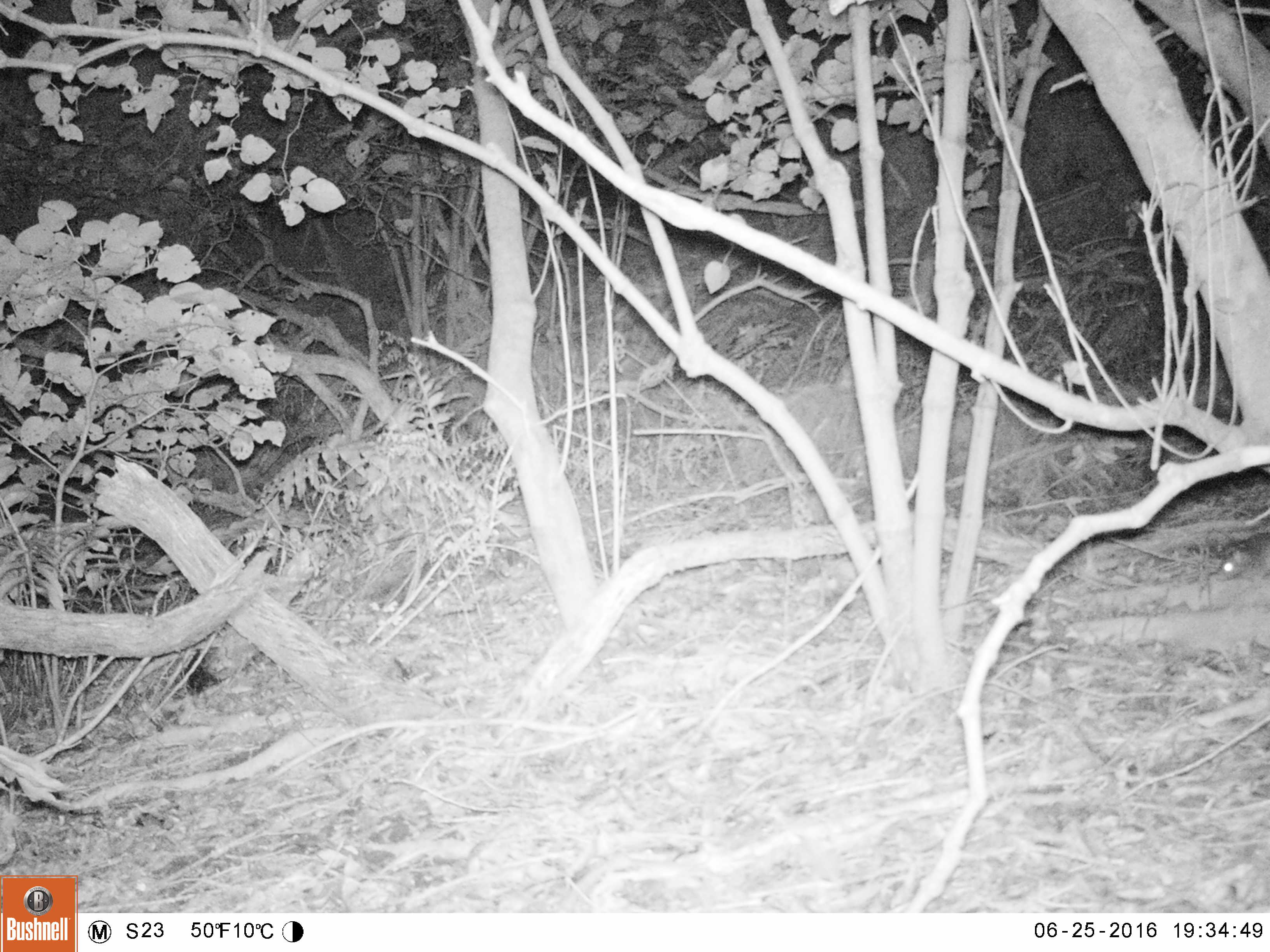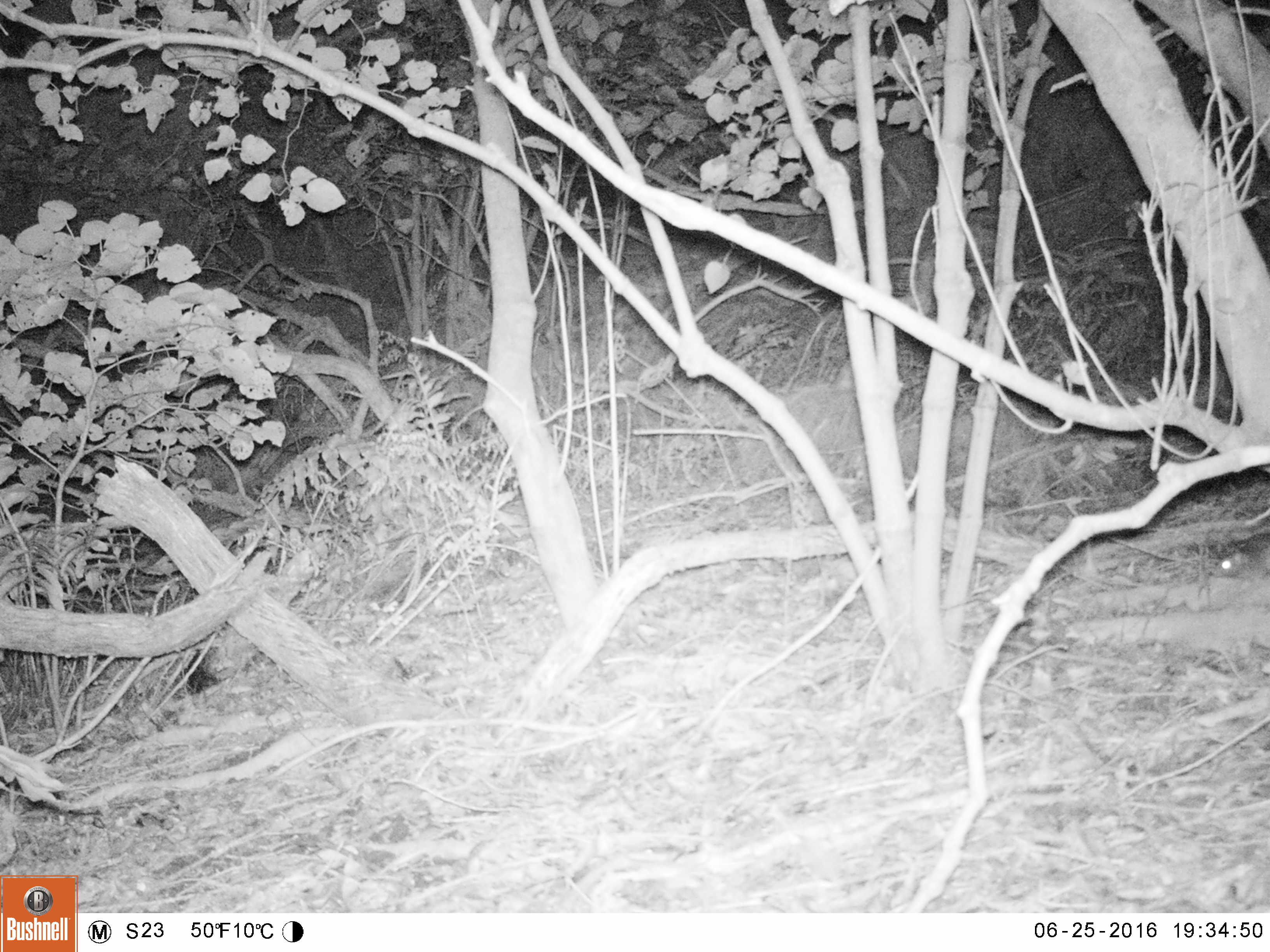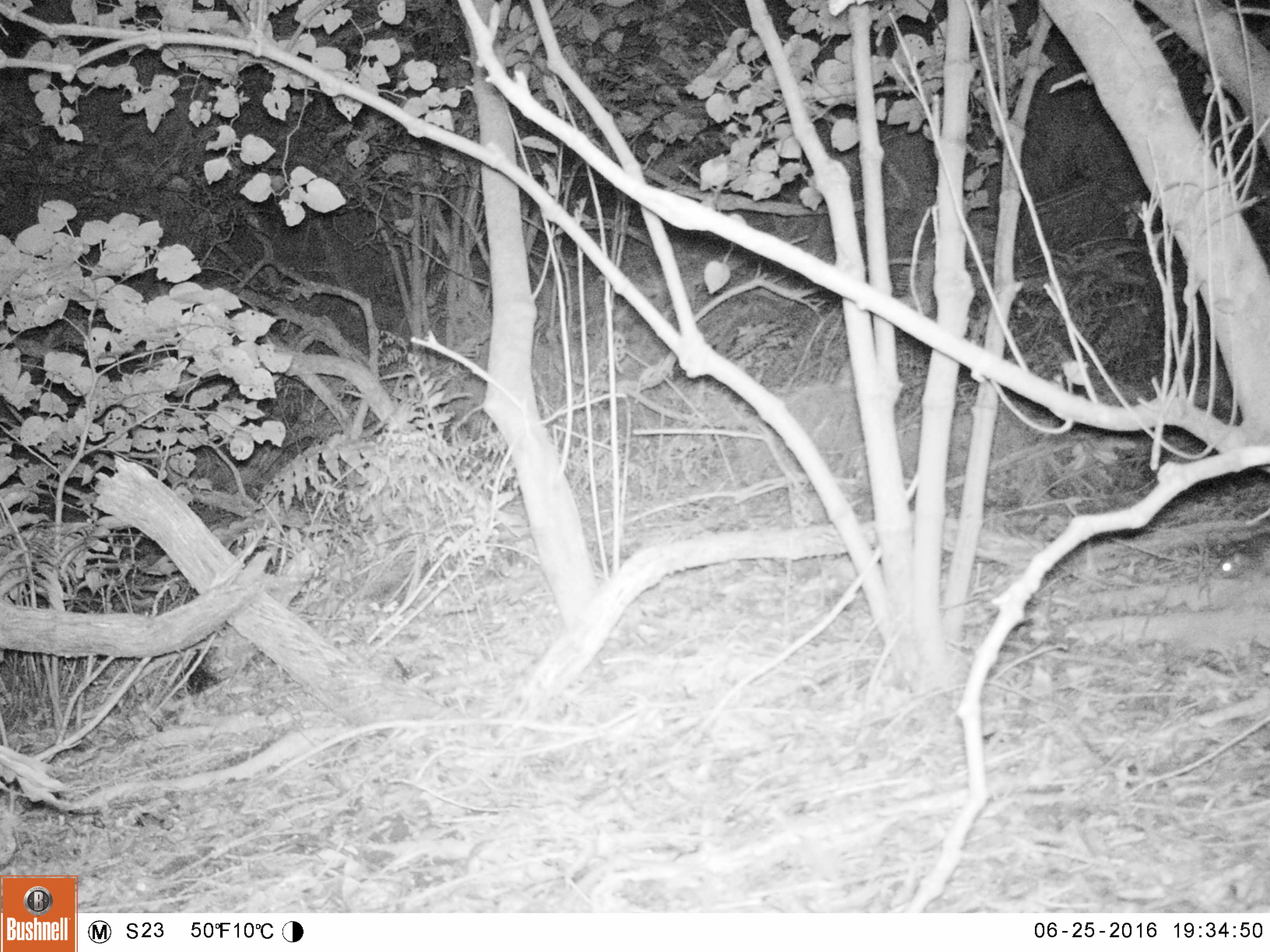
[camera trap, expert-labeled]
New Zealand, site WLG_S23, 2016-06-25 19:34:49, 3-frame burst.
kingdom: Animalia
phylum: Chordata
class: Mammalia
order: Rodentia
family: Muridae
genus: Rattus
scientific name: Rattus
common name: rat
Rat (Rattus).